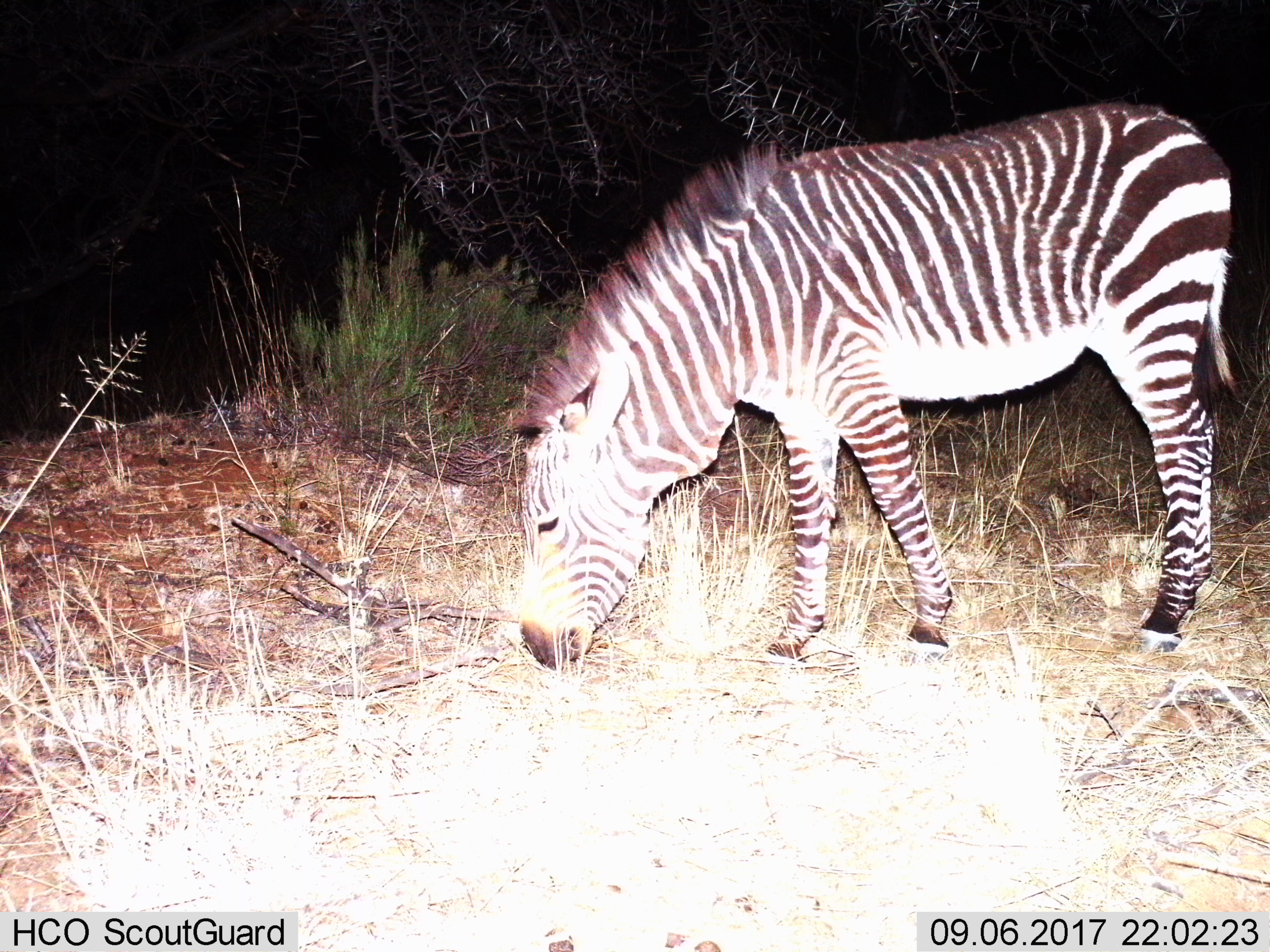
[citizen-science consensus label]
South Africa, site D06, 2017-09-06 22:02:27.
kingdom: Animalia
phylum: Chordata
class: Mammalia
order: Perissodactyla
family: Equidae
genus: Equus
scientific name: Equus zebra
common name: mountain zebra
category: zebramountain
Zebramountain (mountain zebra) (Equus zebra), count 1. Behavior (volunteer vote fractions): standing 18%, resting 0%, moving 9%, interacting 0%. Young present (vote fraction): 0%. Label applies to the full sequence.